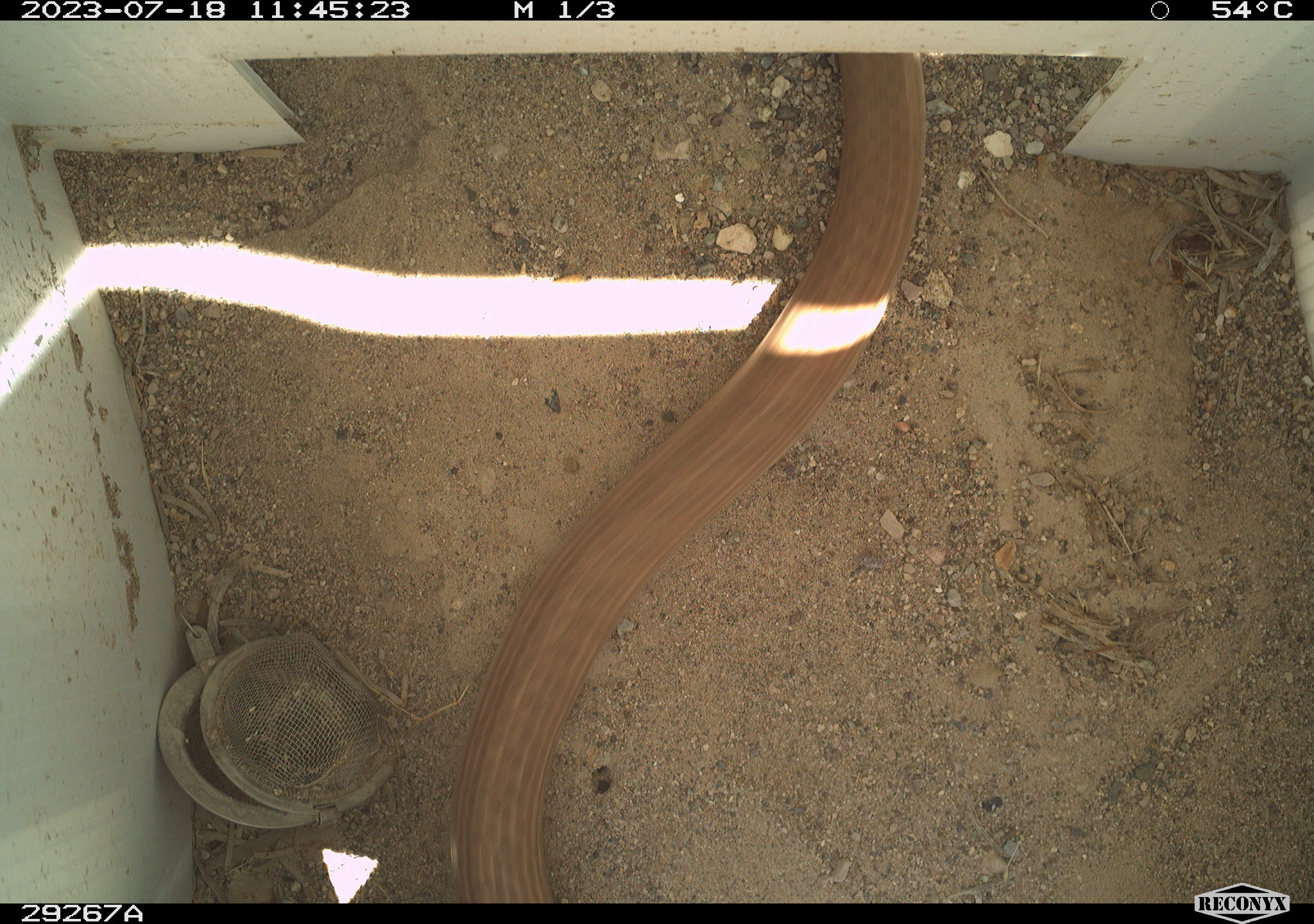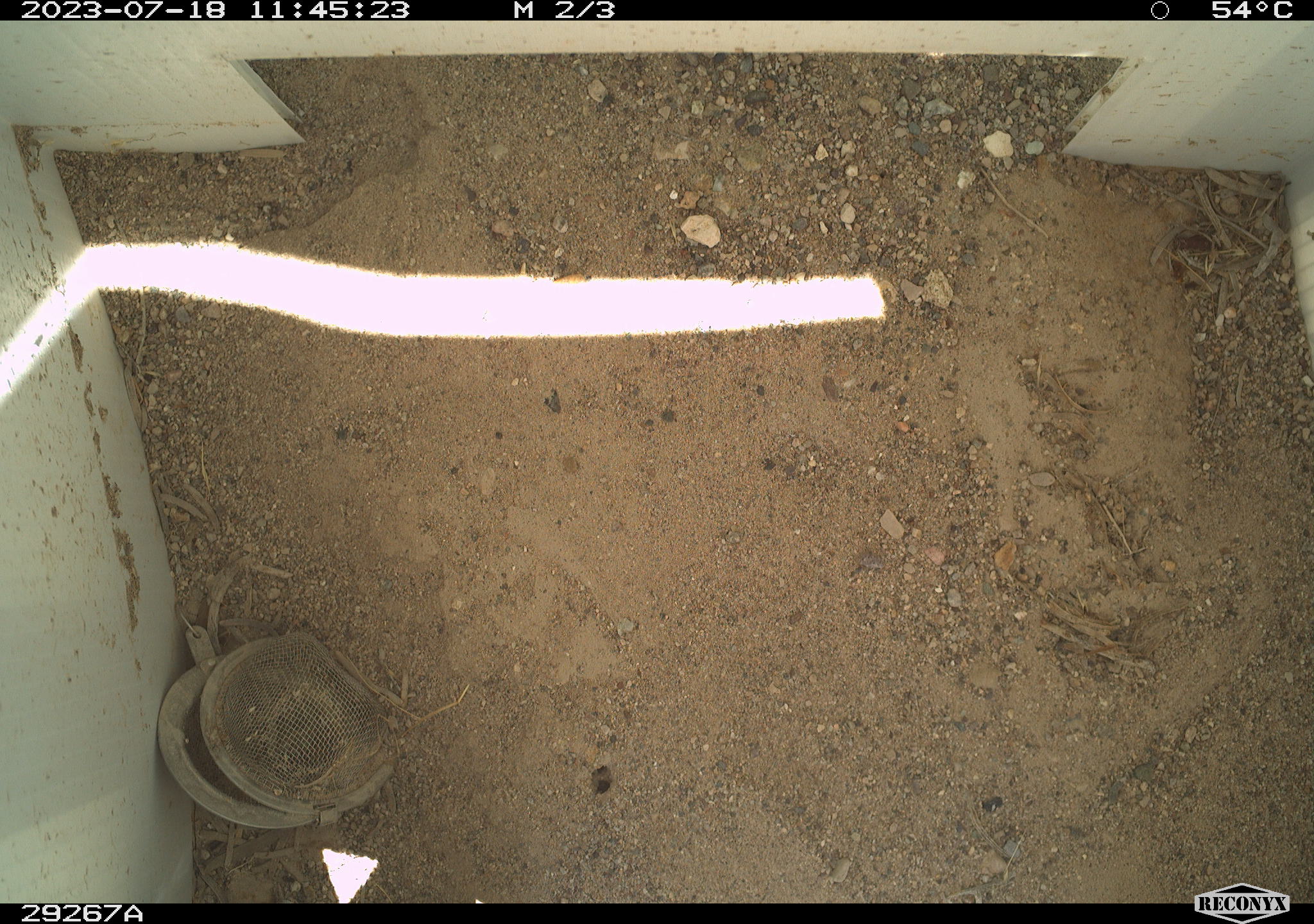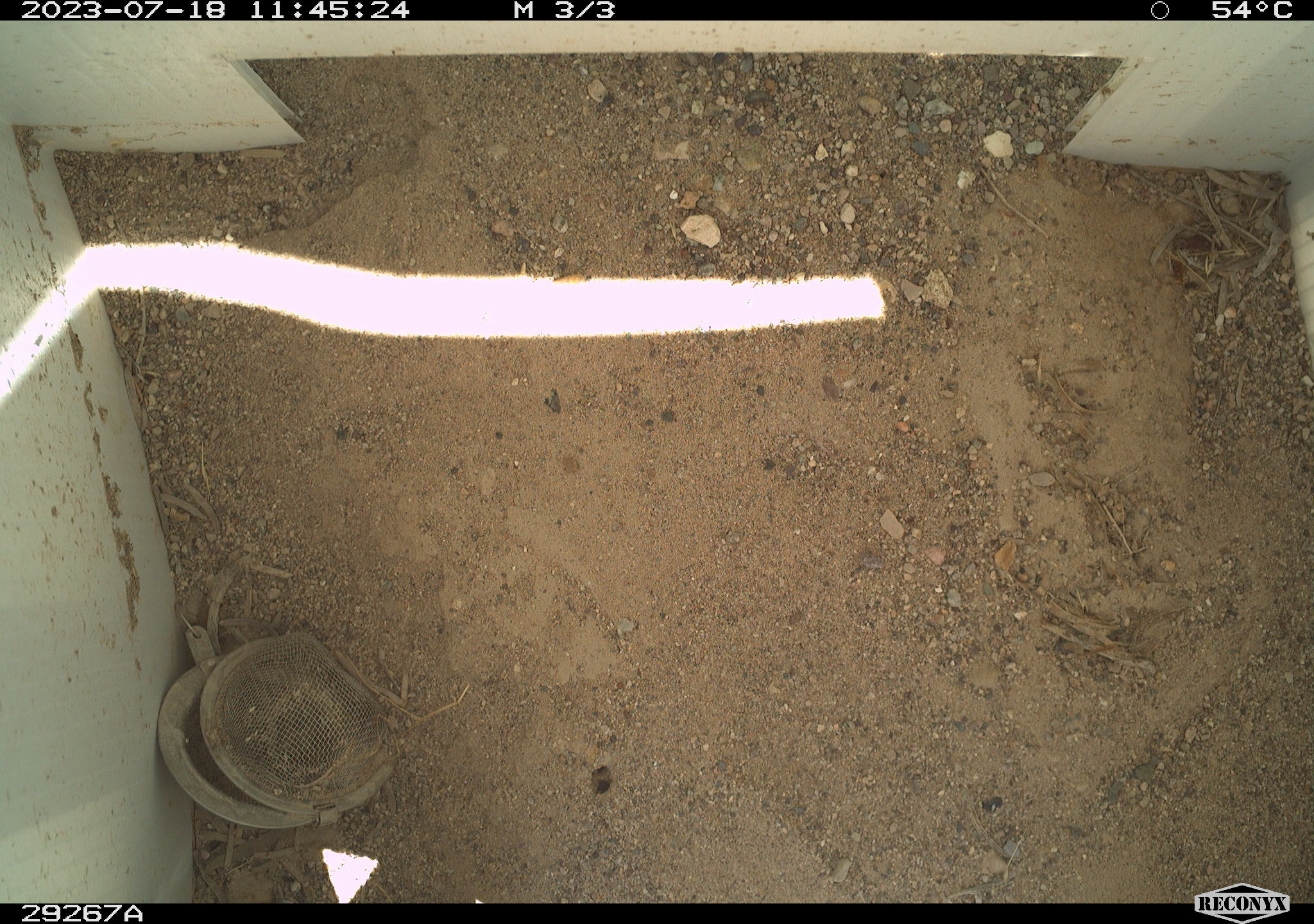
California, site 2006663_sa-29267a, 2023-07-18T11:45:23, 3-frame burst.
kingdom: Animalia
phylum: Chordata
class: Reptilia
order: Squamata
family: Colubridae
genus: Masticophis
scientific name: Masticophis flagellum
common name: coachwhip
Coachwhip (Masticophis flagellum).